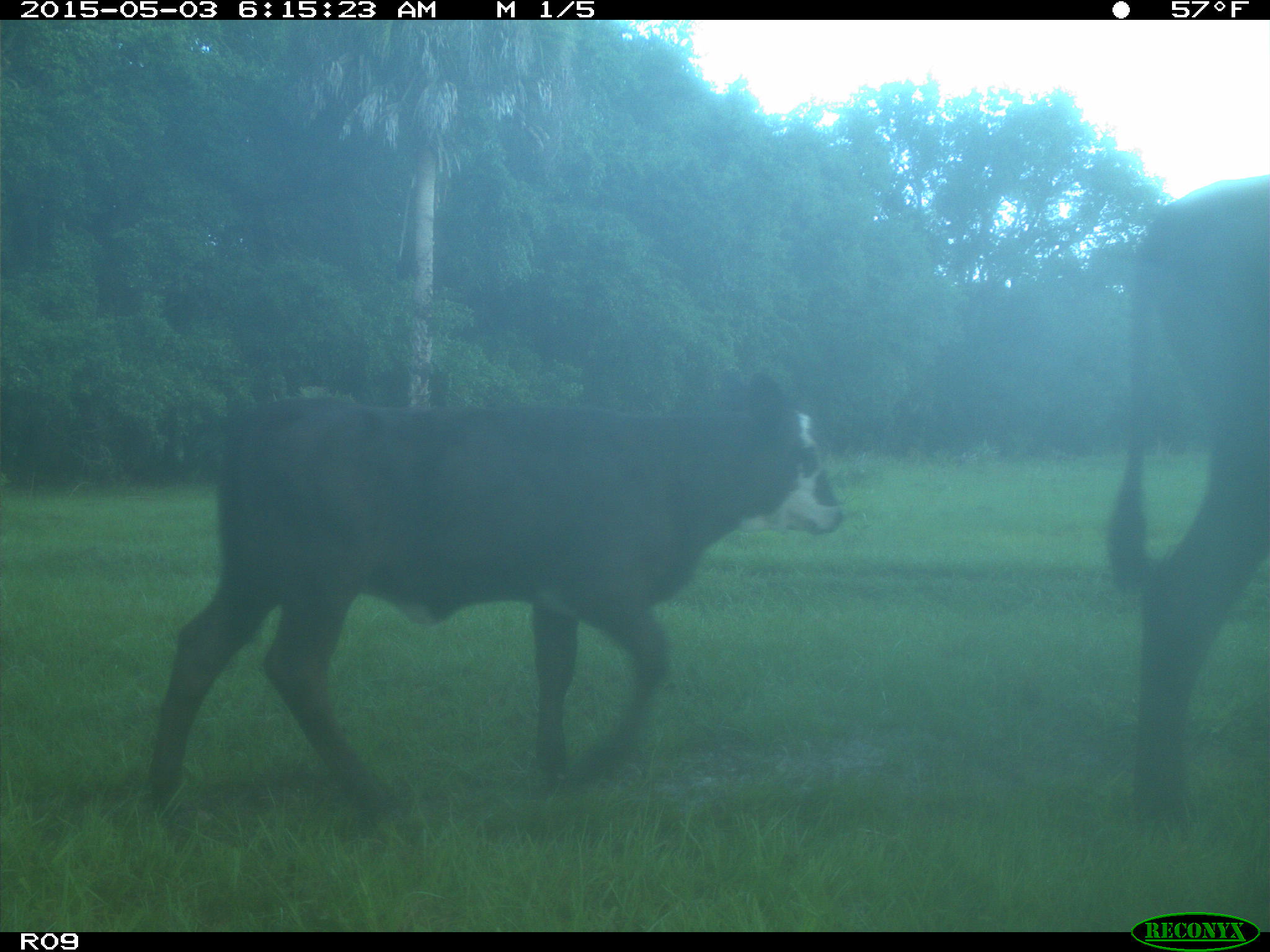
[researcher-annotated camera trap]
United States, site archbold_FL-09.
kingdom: Animalia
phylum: Chordata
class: Mammalia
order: Artiodactyla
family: Bovidae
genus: Bos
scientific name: Bos taurus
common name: domestic cow